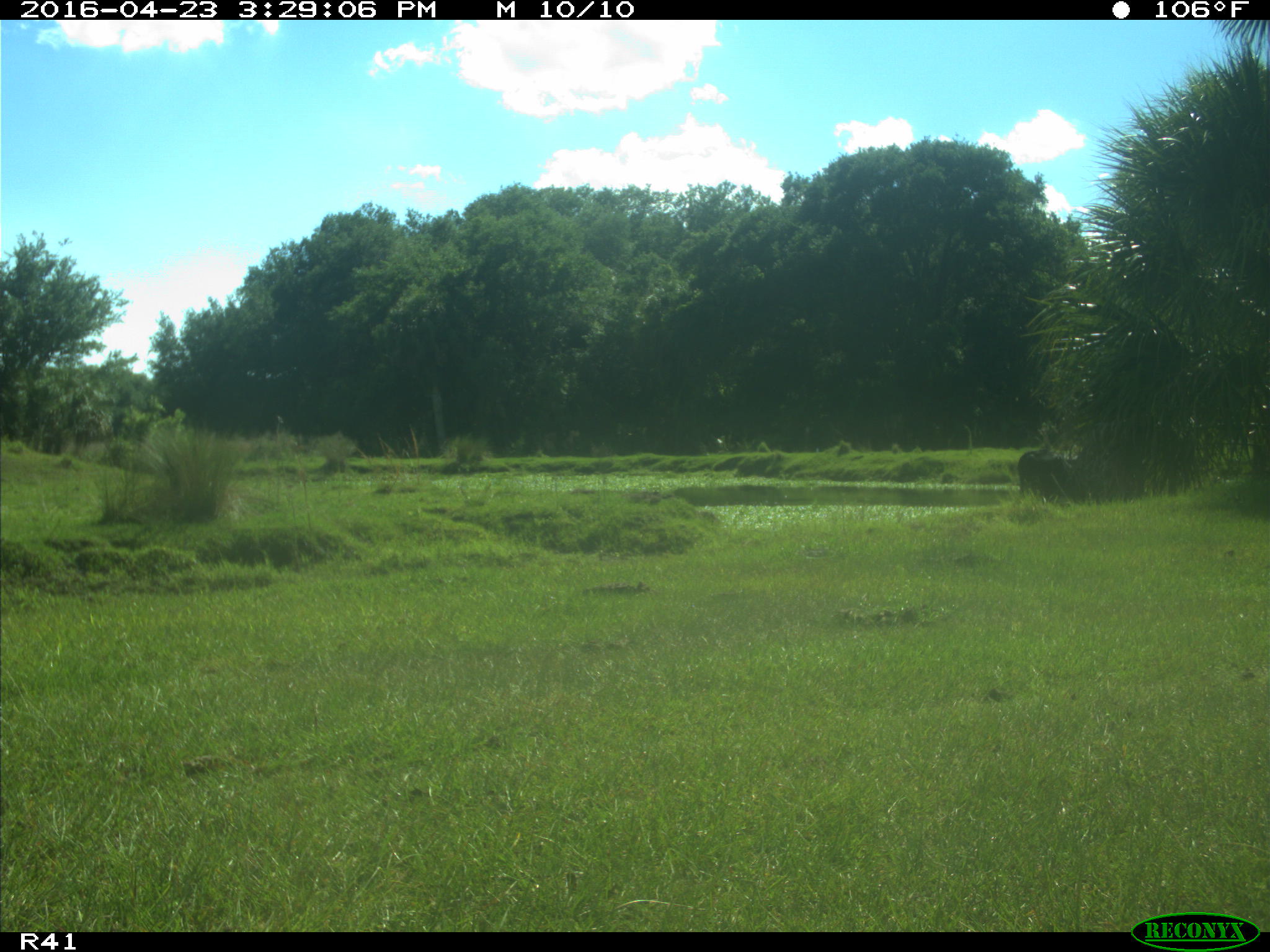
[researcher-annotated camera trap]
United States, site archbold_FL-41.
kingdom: Animalia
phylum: Chordata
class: Mammalia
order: Artiodactyla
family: Bovidae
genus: Bos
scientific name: Bos taurus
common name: domestic cow